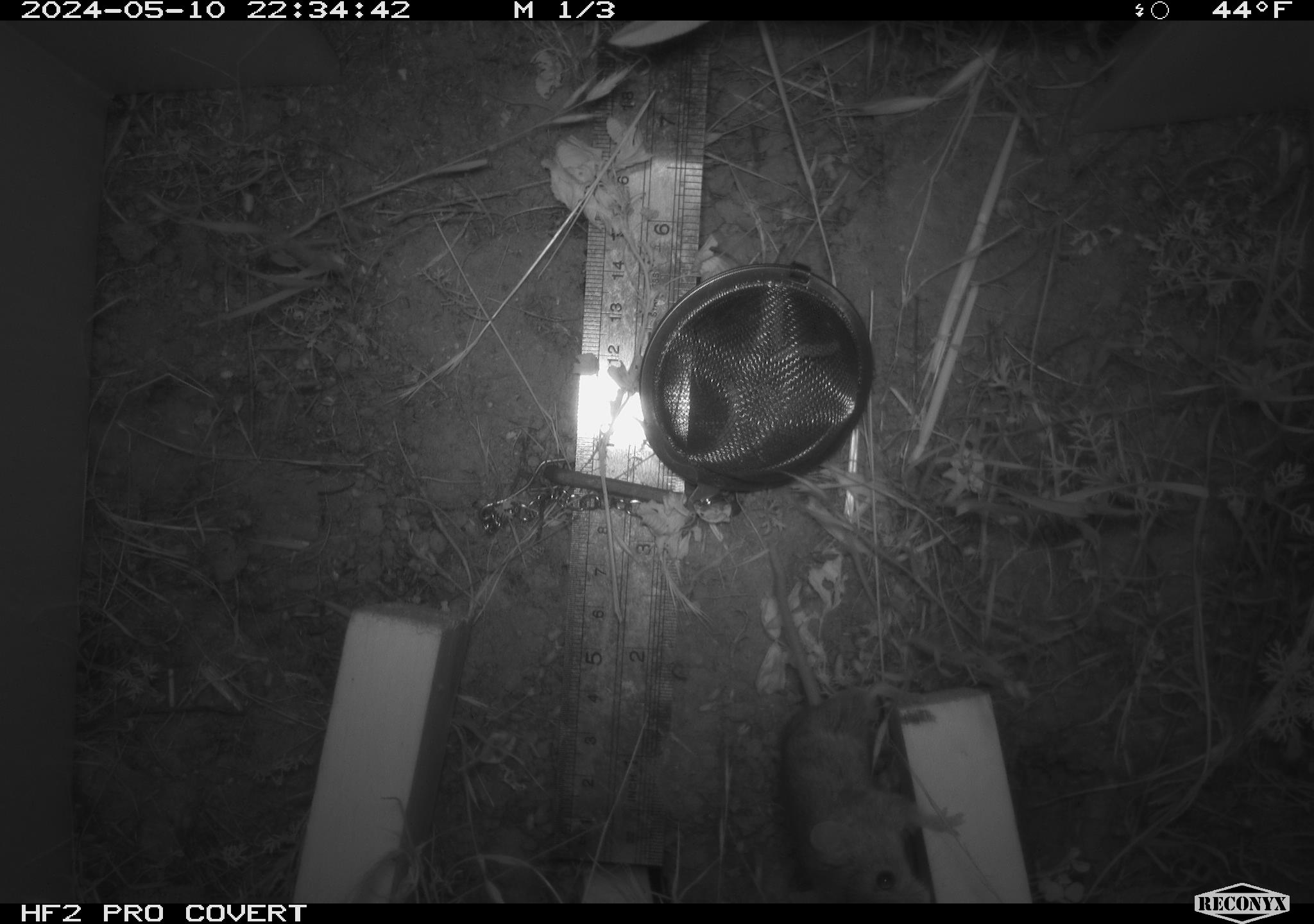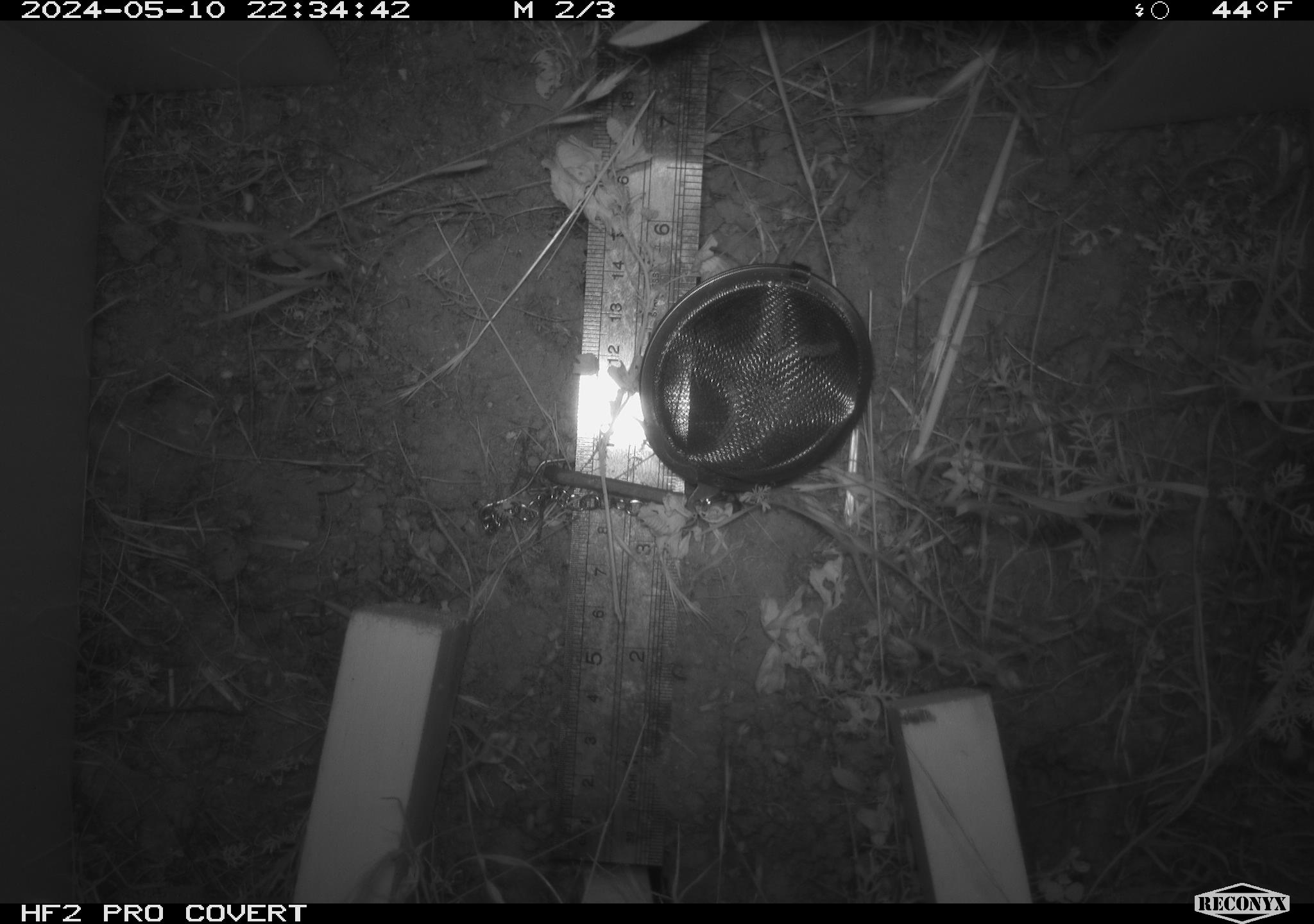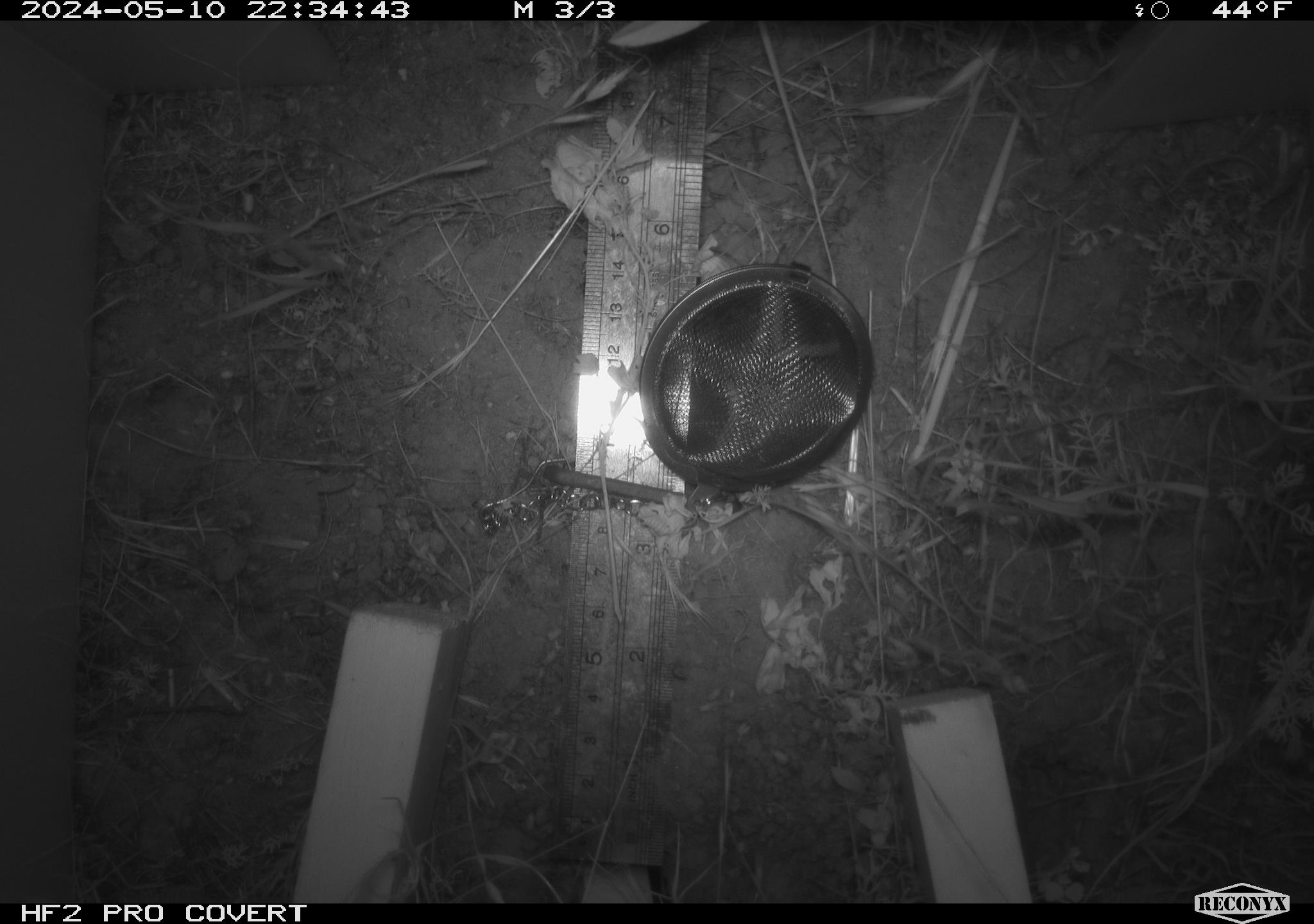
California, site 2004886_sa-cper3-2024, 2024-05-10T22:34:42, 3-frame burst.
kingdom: Animalia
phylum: Chordata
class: Mammalia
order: Rodentia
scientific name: Rodentia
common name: rodent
Rodent (Rodentia).